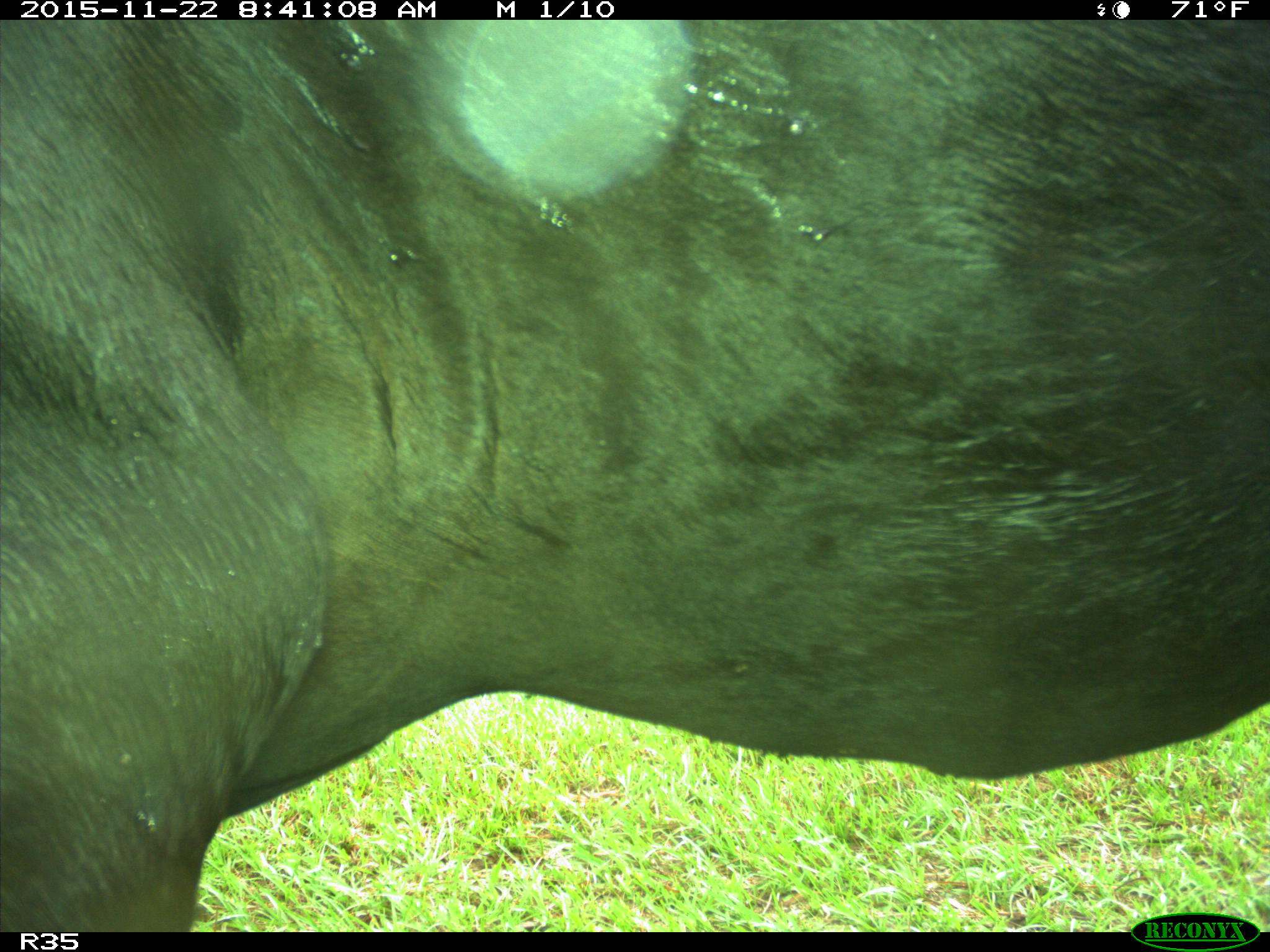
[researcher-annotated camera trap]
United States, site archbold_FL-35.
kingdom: Animalia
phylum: Chordata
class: Mammalia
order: Artiodactyla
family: Bovidae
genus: Bos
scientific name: Bos taurus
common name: domestic cow